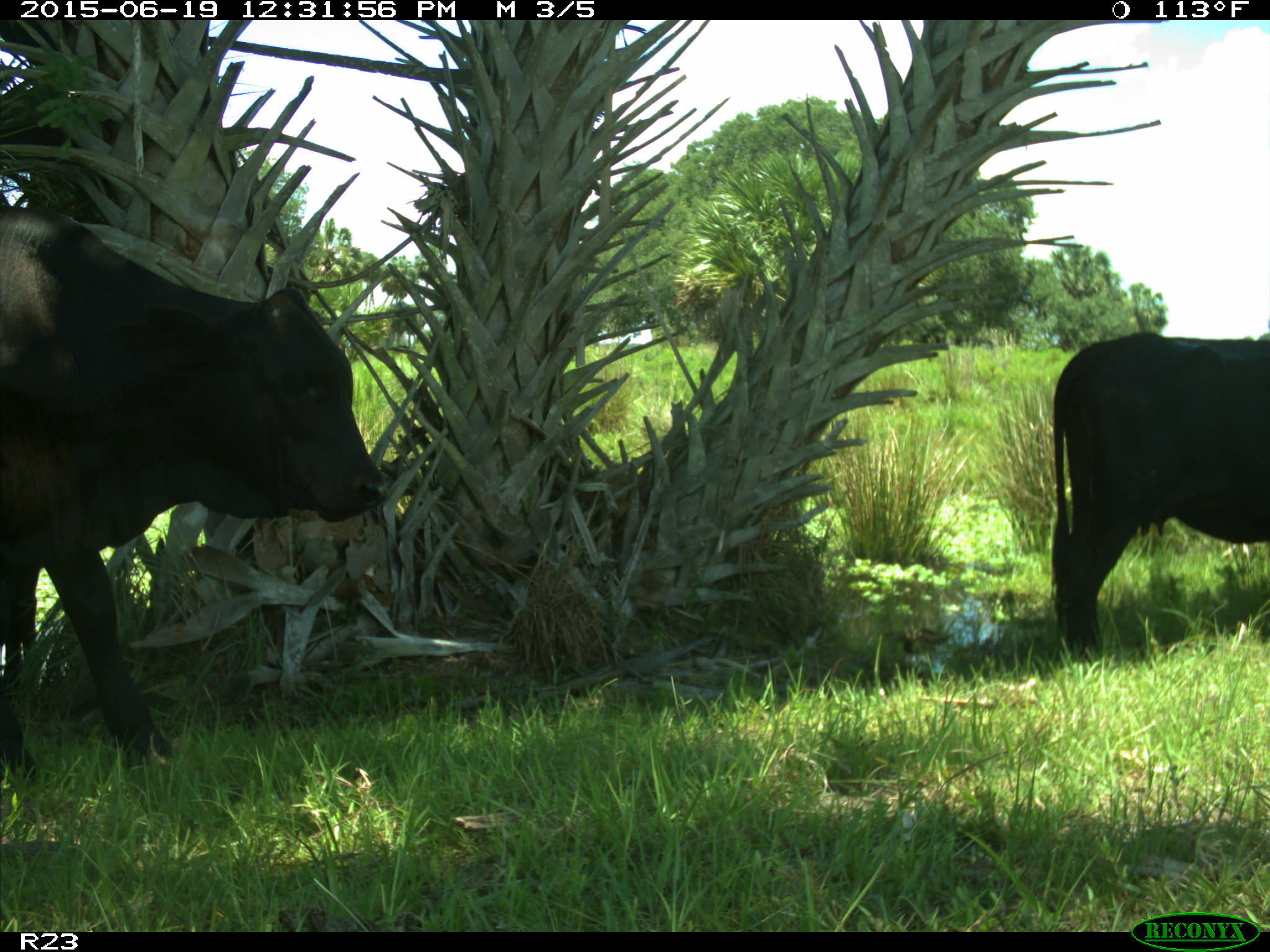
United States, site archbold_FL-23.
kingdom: Animalia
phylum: Chordata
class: Mammalia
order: Artiodactyla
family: Bovidae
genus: Bos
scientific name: Bos taurus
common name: domestic cow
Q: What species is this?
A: Bos taurus (domestic cow).